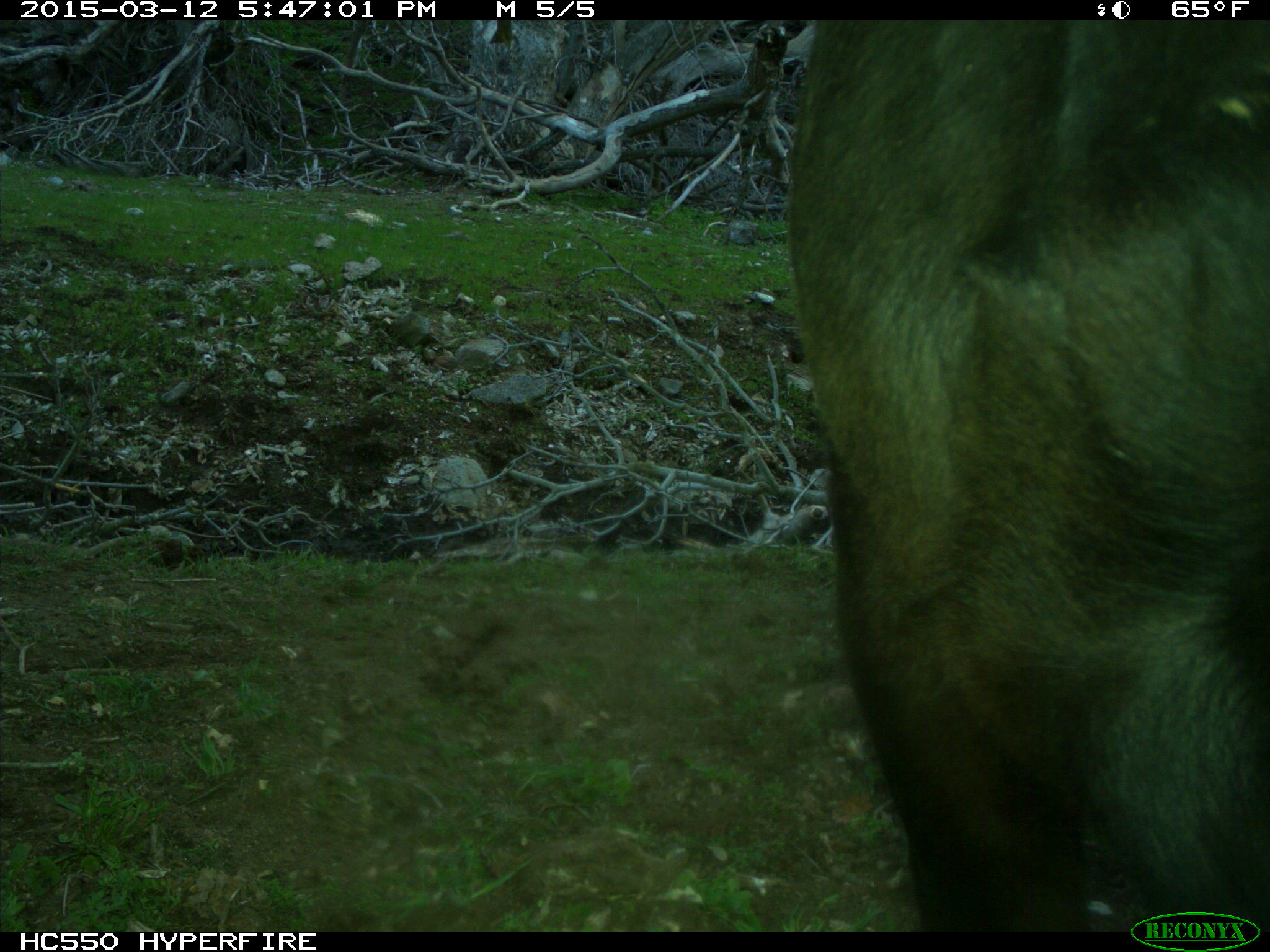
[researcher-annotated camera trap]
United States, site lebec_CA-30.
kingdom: Animalia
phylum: Chordata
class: Mammalia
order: Artiodactyla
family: Bovidae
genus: Bos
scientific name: Bos taurus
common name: domestic cow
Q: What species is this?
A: Bos taurus (domestic cow).